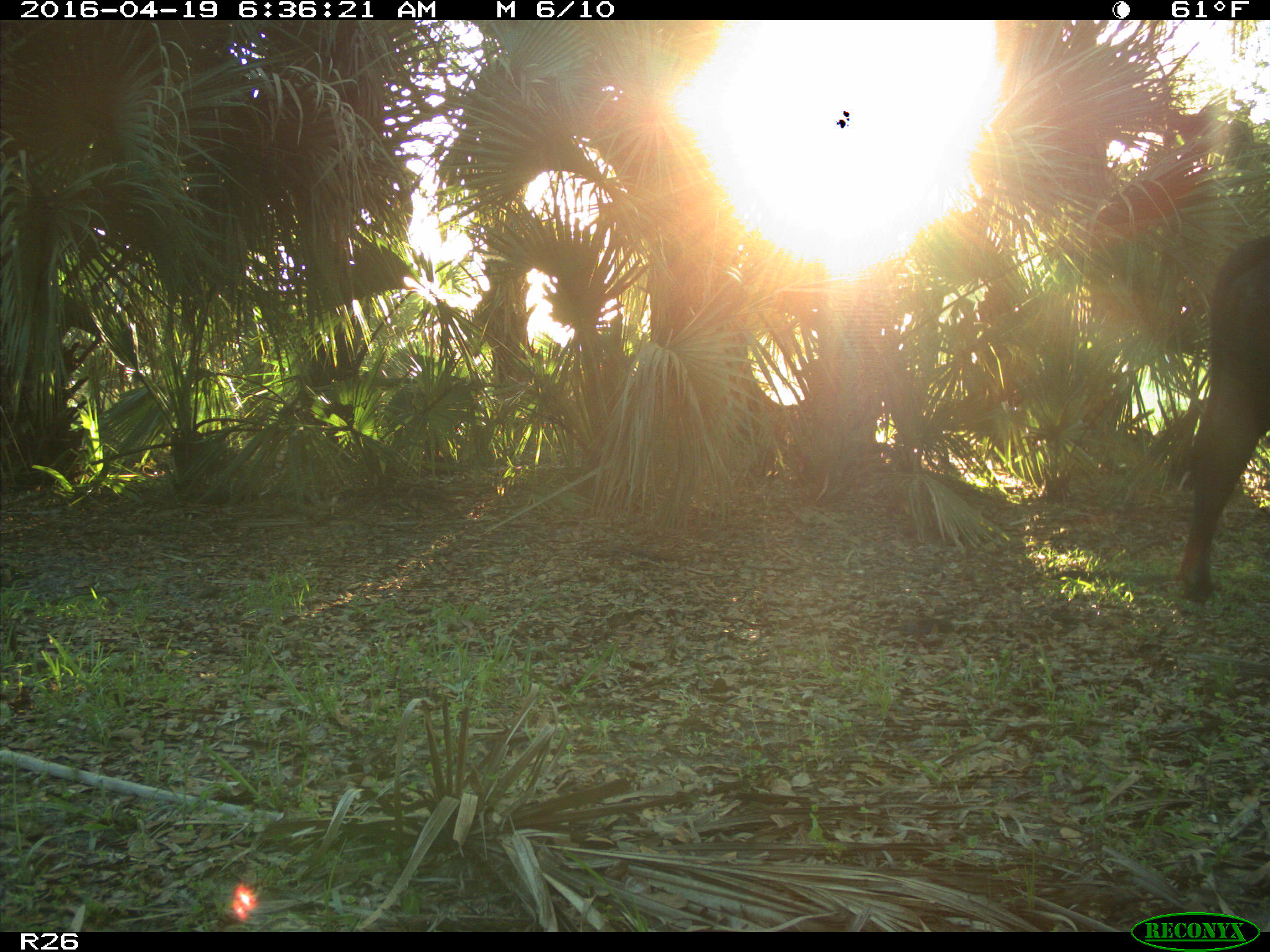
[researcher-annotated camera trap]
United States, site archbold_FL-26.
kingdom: Animalia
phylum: Chordata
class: Mammalia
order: Artiodactyla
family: Bovidae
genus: Bos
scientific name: Bos taurus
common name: domestic cow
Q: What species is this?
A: Bos taurus (domestic cow).